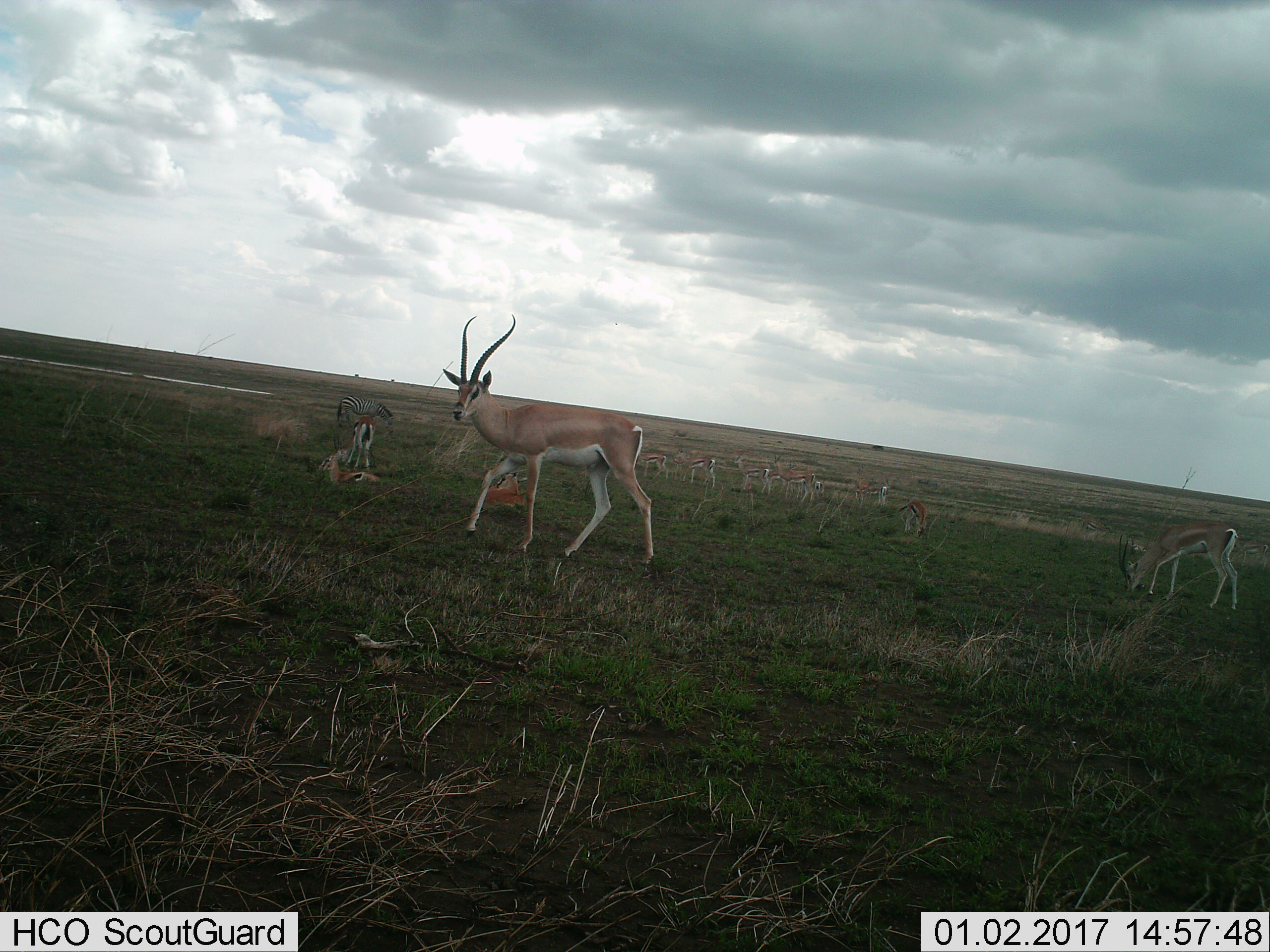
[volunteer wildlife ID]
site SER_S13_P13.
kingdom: Animalia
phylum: Chordata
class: Mammalia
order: Artiodactyla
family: Bovidae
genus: Nanger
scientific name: Nanger granti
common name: grant's gazelle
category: gazellegrants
Gazellegrants (grant's gazelle) (Nanger granti), count 3. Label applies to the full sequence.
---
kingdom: Animalia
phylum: Chordata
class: Mammalia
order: Perissodactyla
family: Equidae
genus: Equus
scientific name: Equus quagga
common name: plains zebra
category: zebraplains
Zebraplains (plains zebra) (Equus quagga), count 1. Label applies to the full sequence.